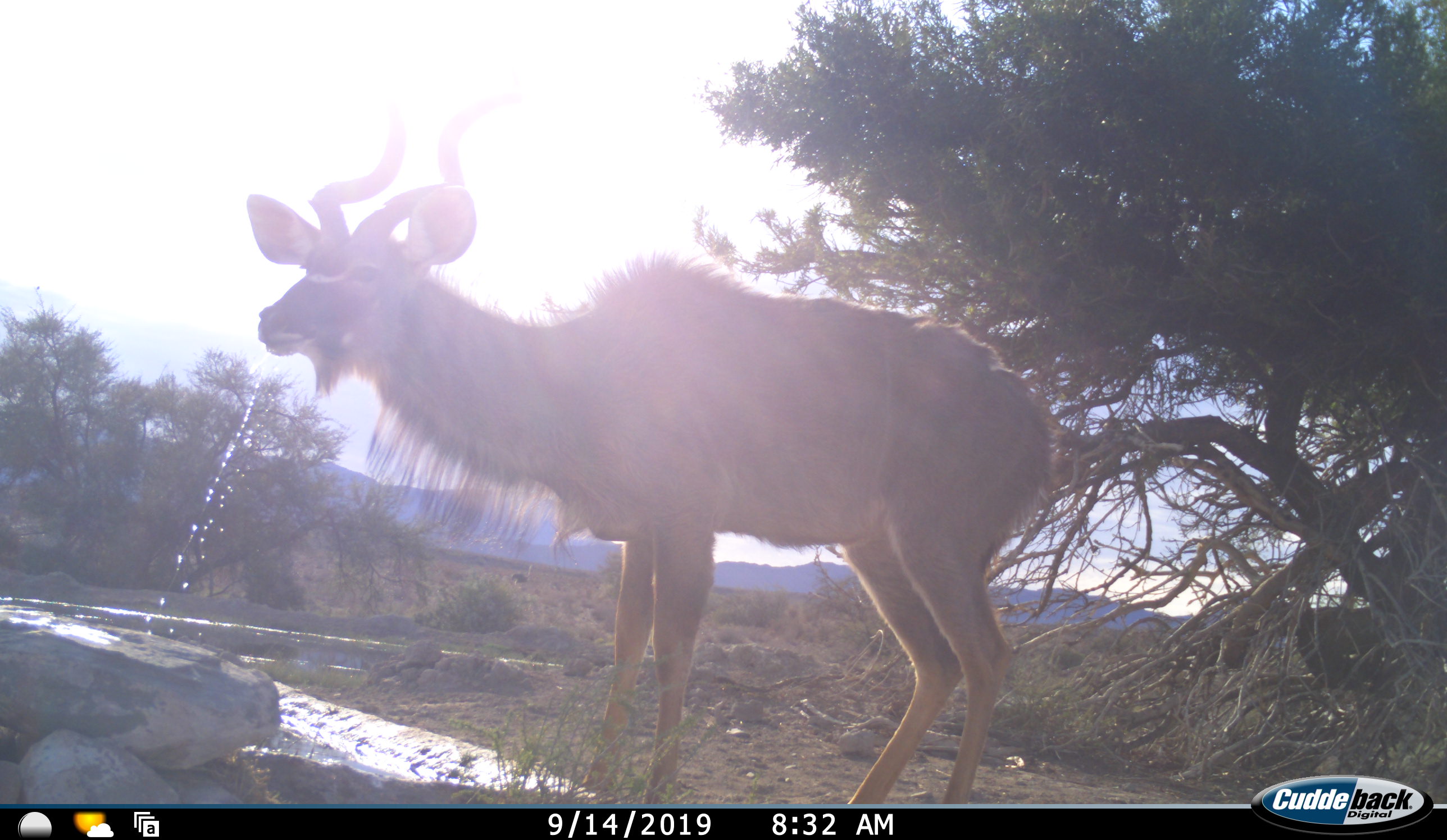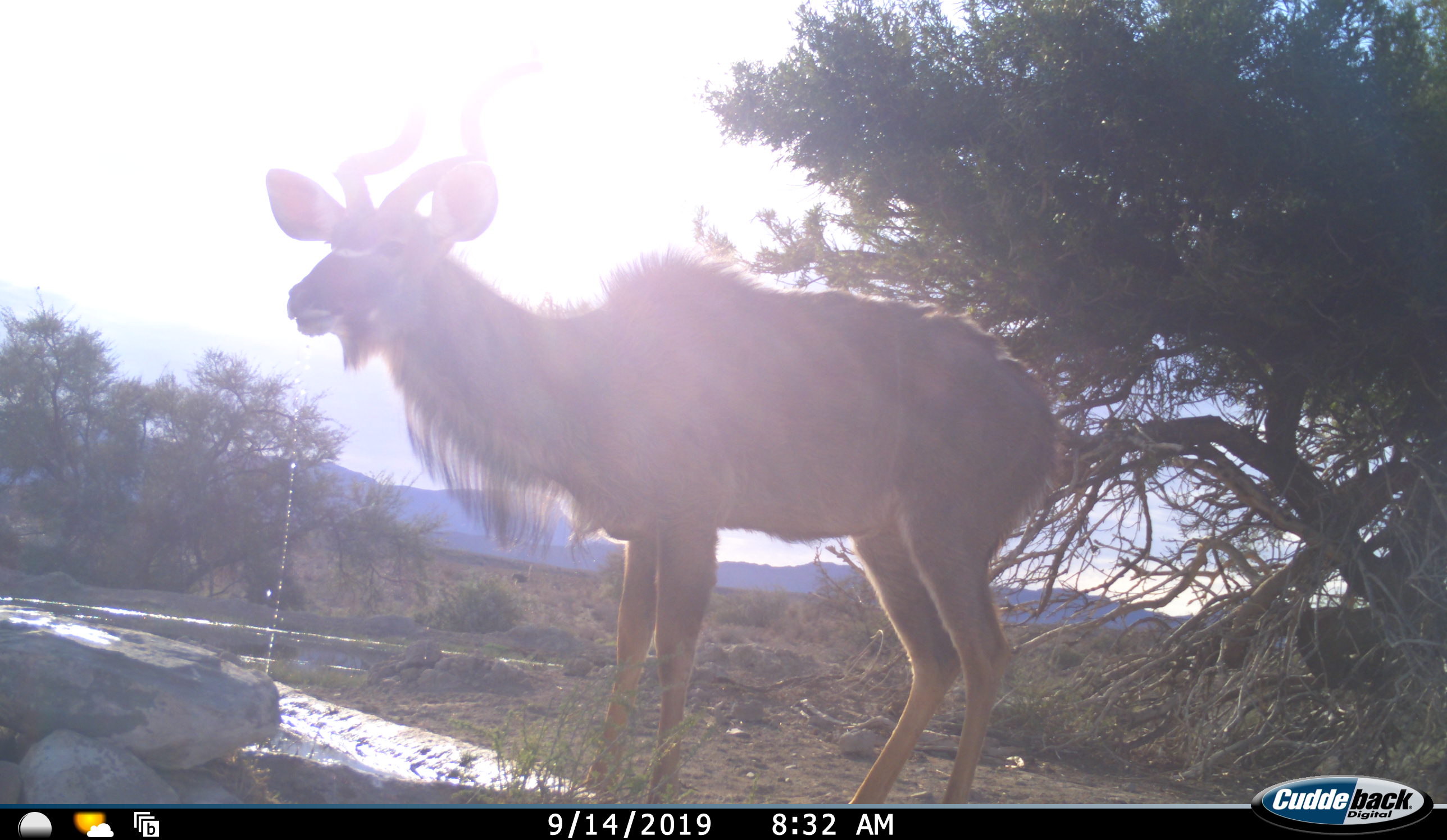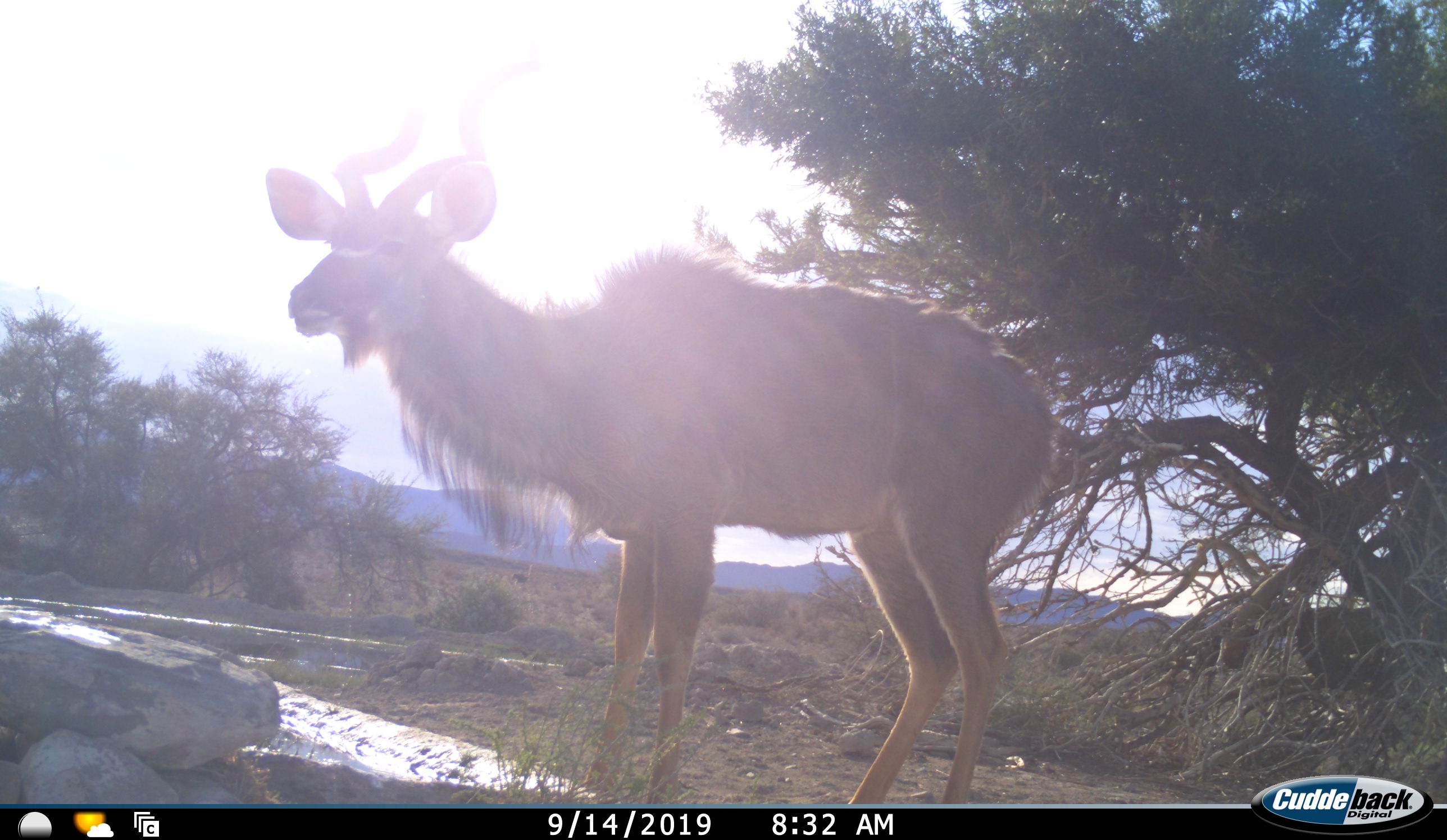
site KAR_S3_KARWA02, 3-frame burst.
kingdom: Animalia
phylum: Chordata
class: Mammalia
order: Artiodactyla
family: Bovidae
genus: Tragelaphus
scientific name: Tragelaphus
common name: kudu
Kudu (Tragelaphus), count 1. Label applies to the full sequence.